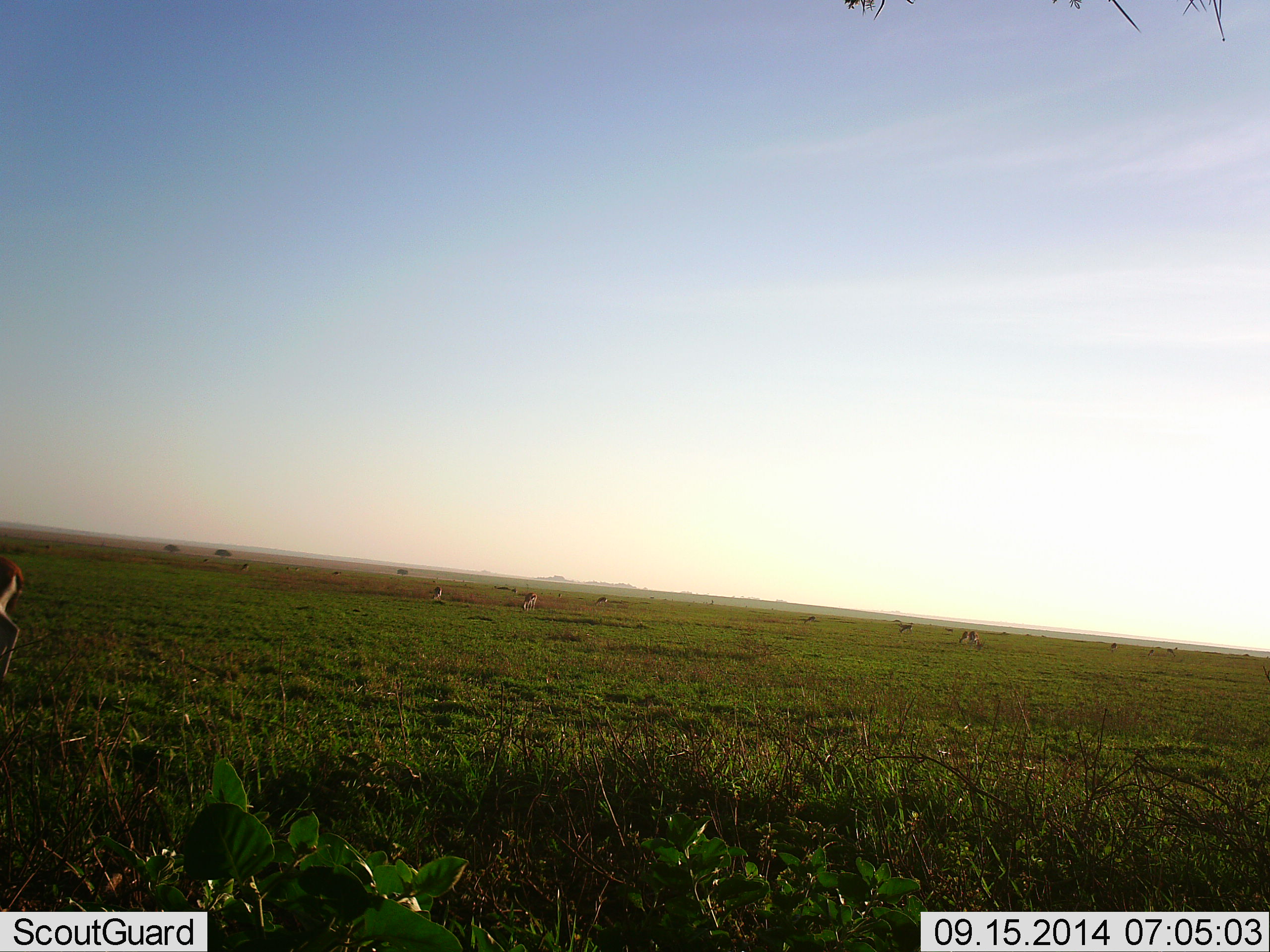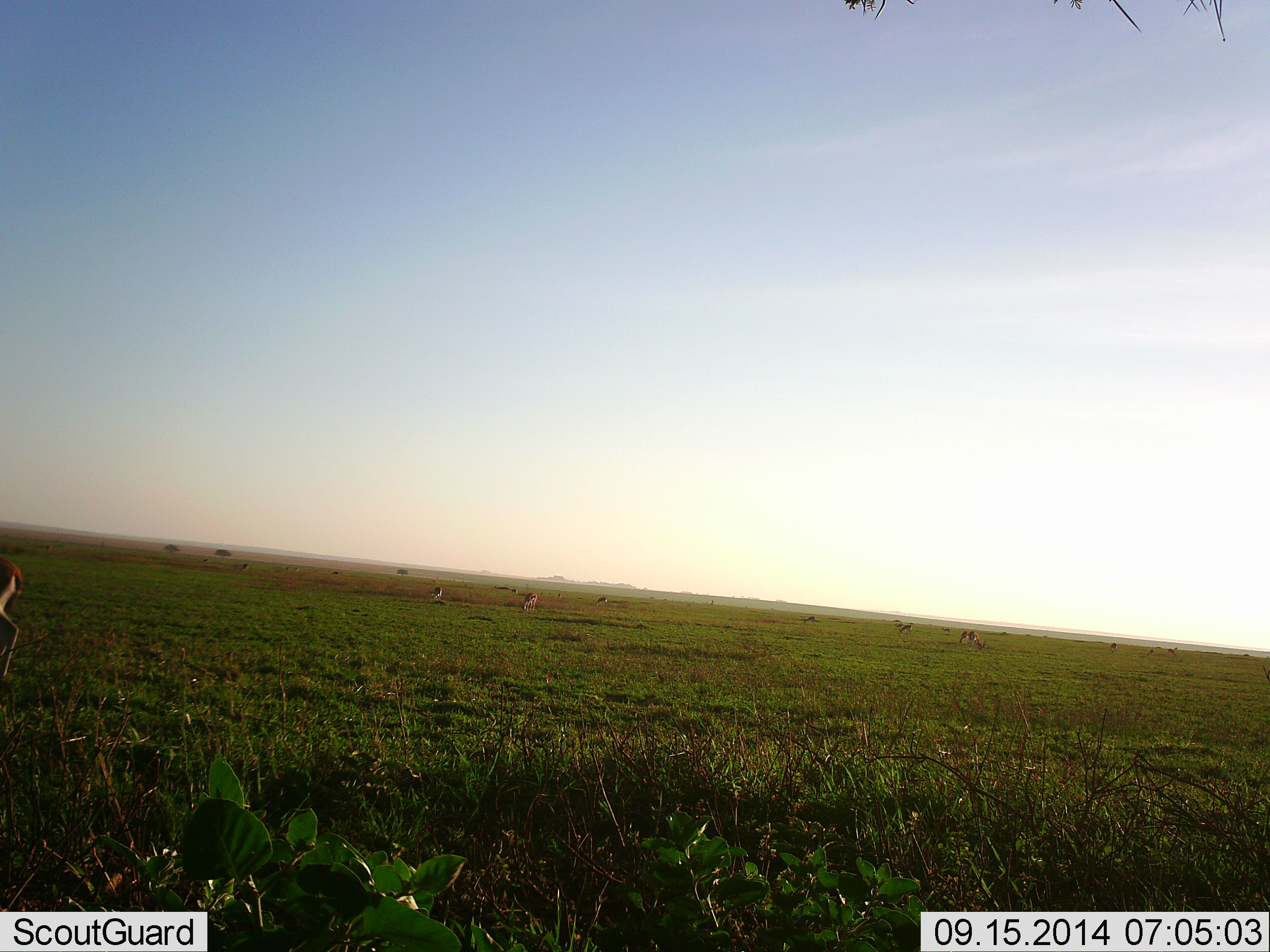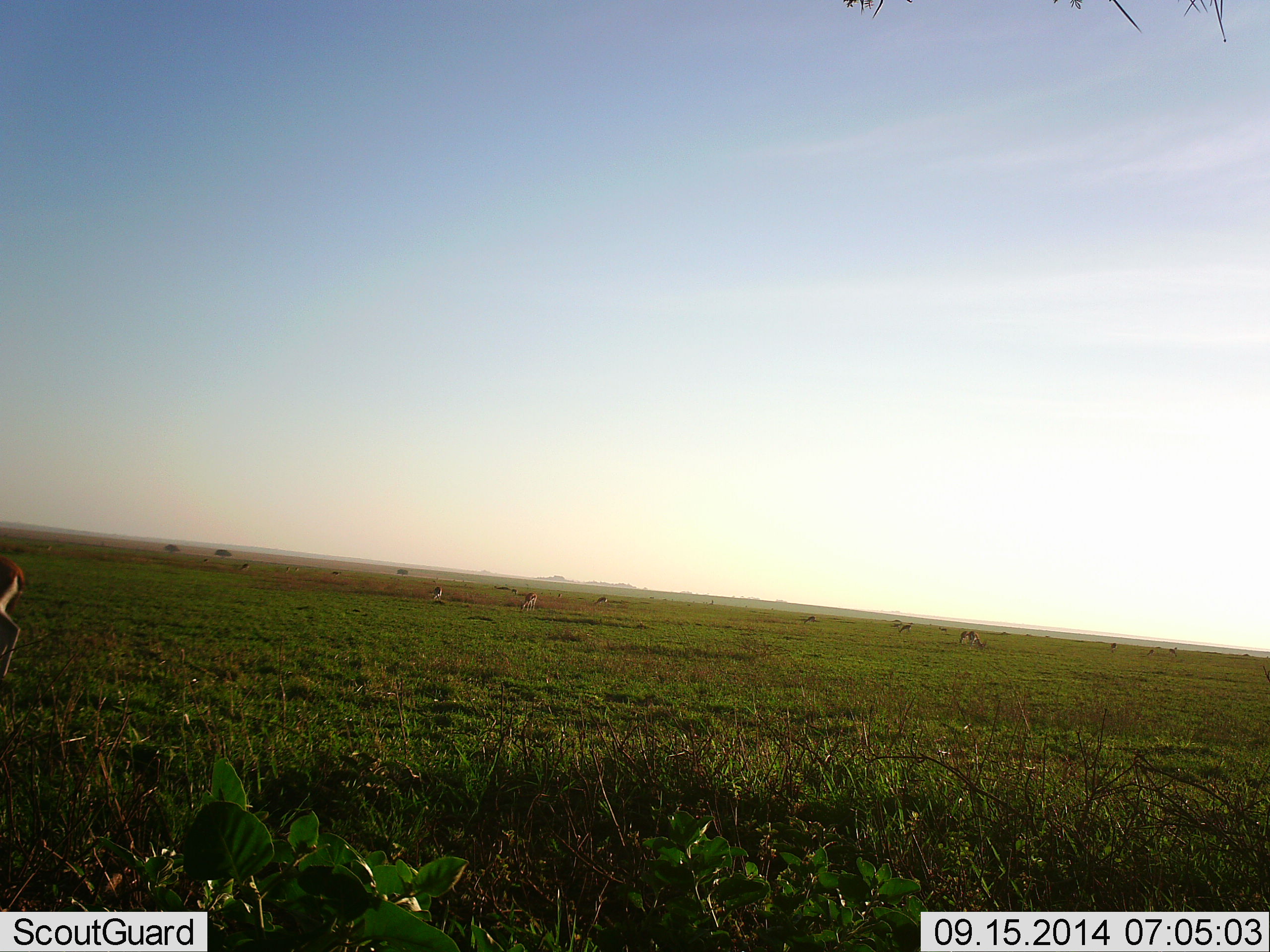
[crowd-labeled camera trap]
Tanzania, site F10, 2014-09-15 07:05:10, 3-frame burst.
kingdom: Animalia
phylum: Chordata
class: Mammalia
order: Artiodactyla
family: Bovidae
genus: Eudorcas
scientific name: Eudorcas thomsonii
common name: thomson's gazelle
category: gazellethomsons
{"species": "gazellethomsons (thomson's gazelle) (Eudorcas thomsonii)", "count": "11-50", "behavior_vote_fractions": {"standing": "70%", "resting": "0%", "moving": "30%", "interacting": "0%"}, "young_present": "0%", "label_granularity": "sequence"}